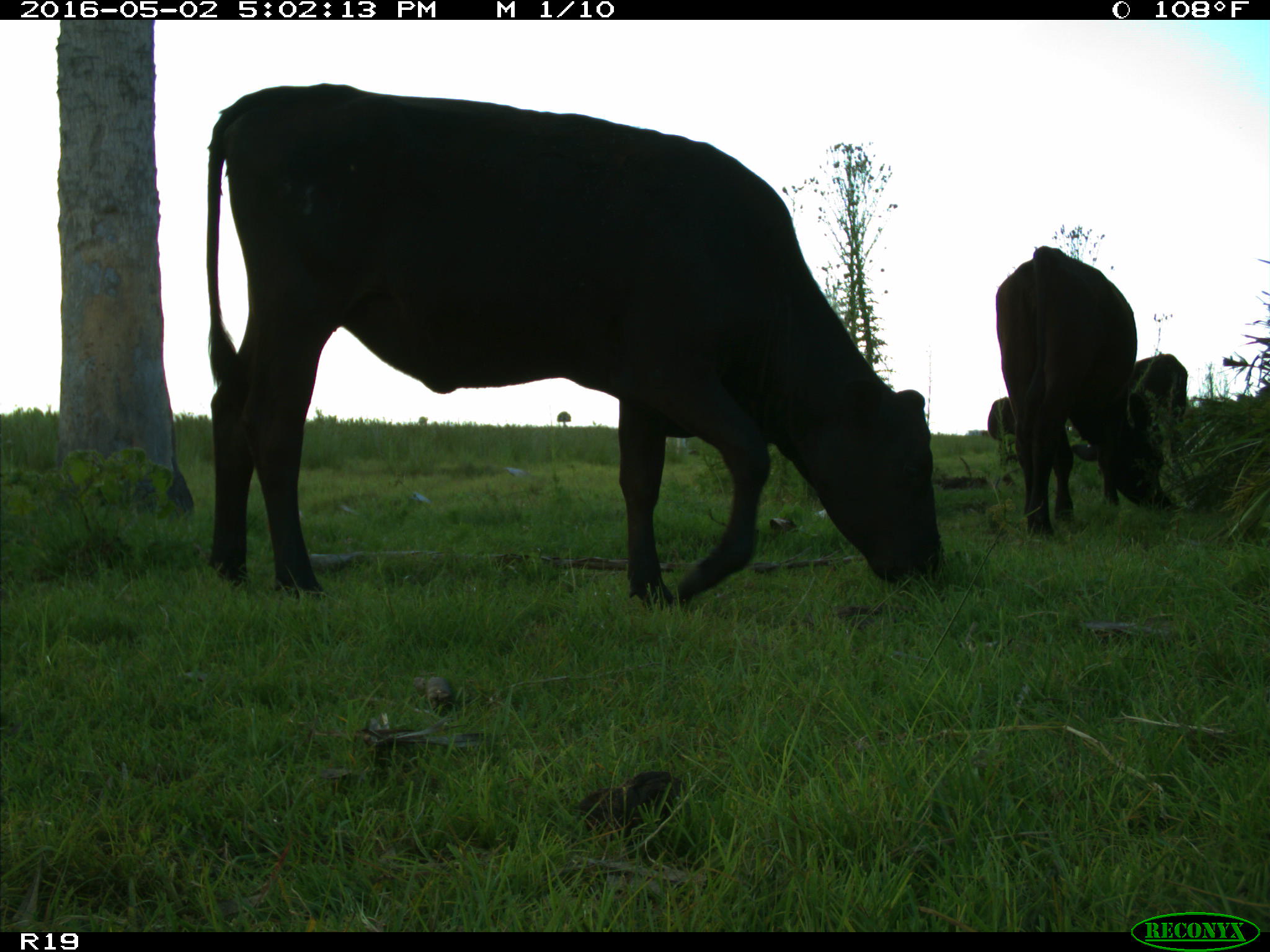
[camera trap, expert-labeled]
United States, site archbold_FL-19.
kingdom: Animalia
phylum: Chordata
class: Mammalia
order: Artiodactyla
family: Bovidae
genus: Bos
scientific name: Bos taurus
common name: domestic cow